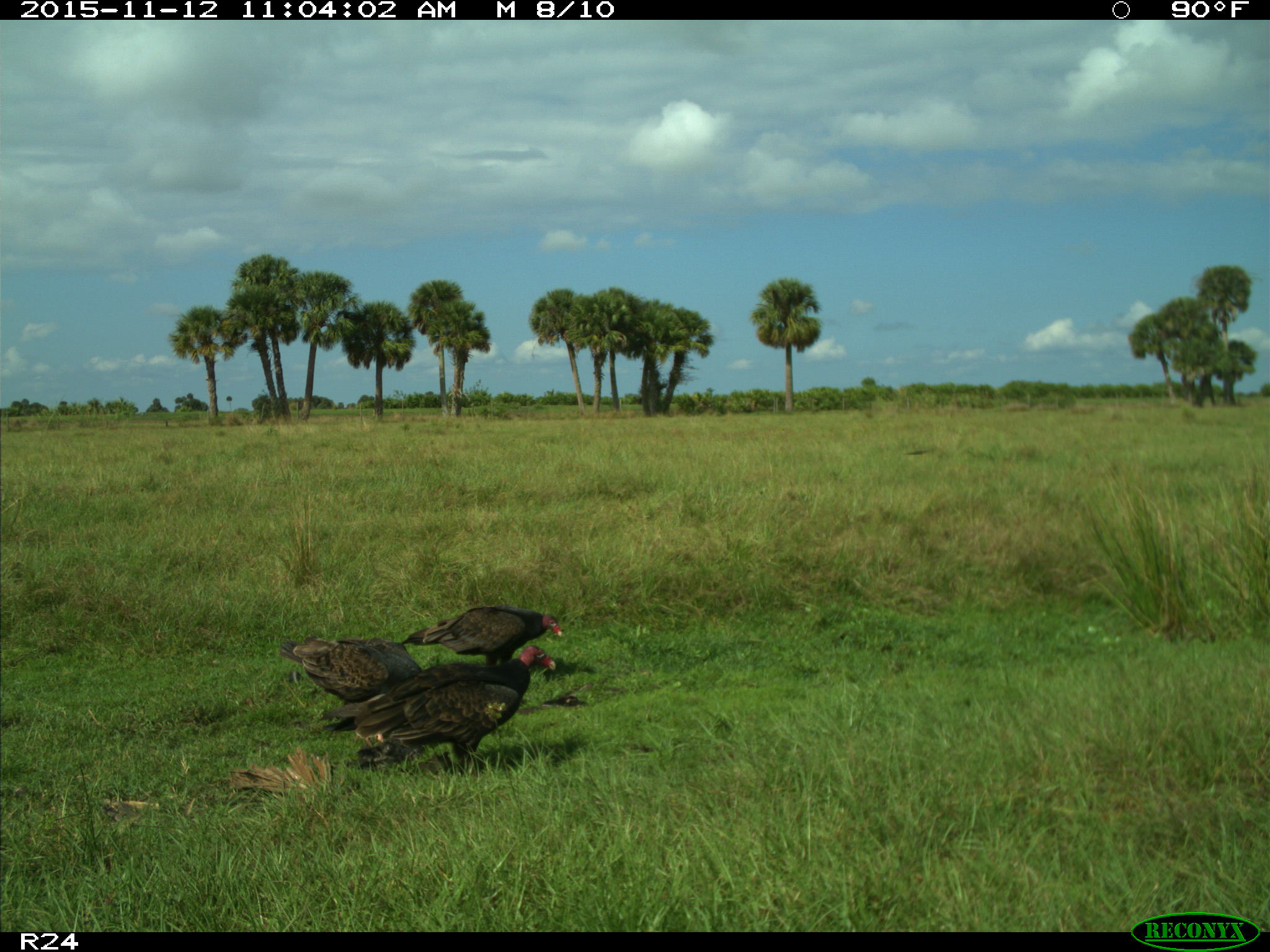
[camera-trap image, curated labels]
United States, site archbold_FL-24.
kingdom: Animalia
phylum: Chordata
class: Aves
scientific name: Aves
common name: birds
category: unidentified bird